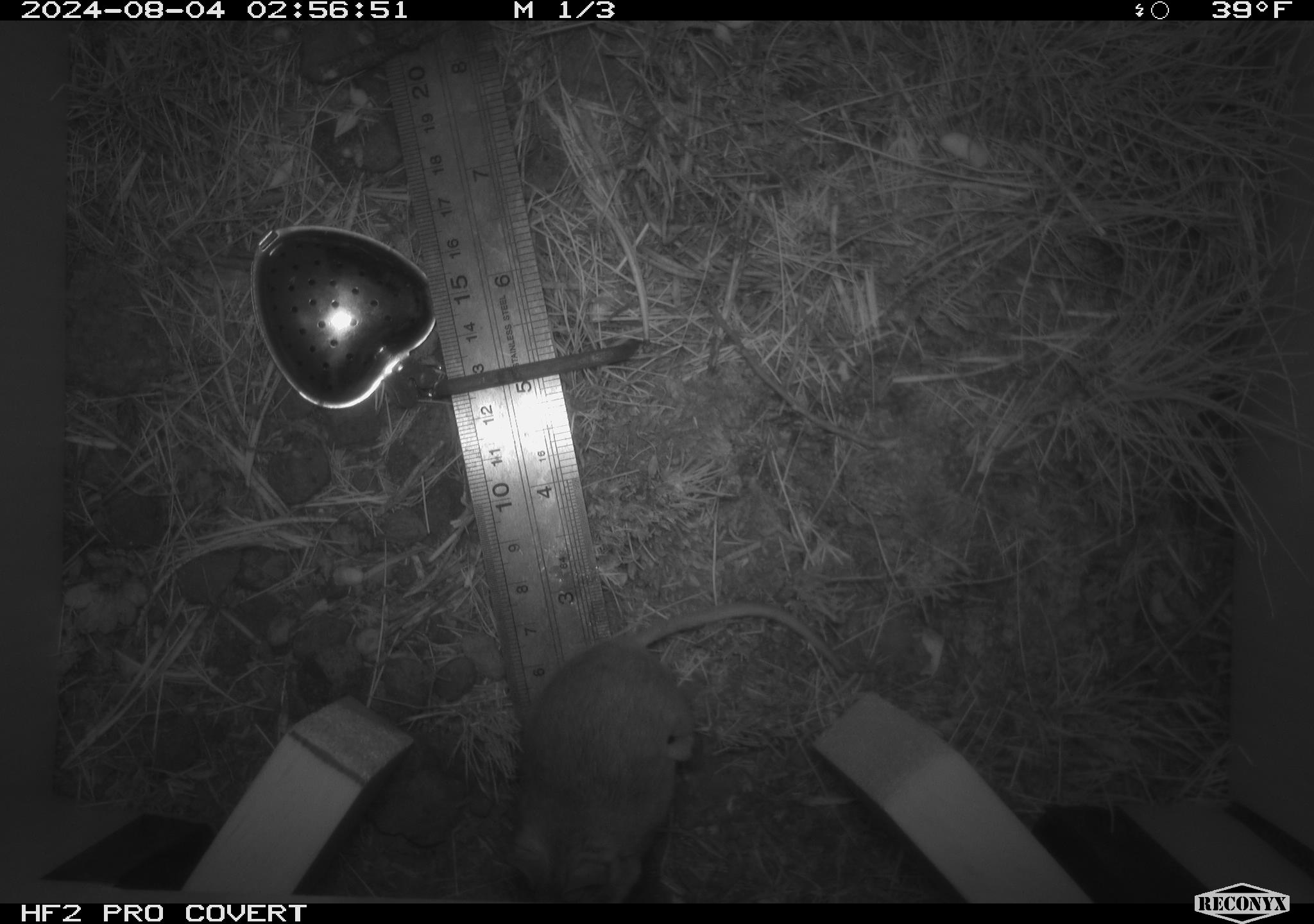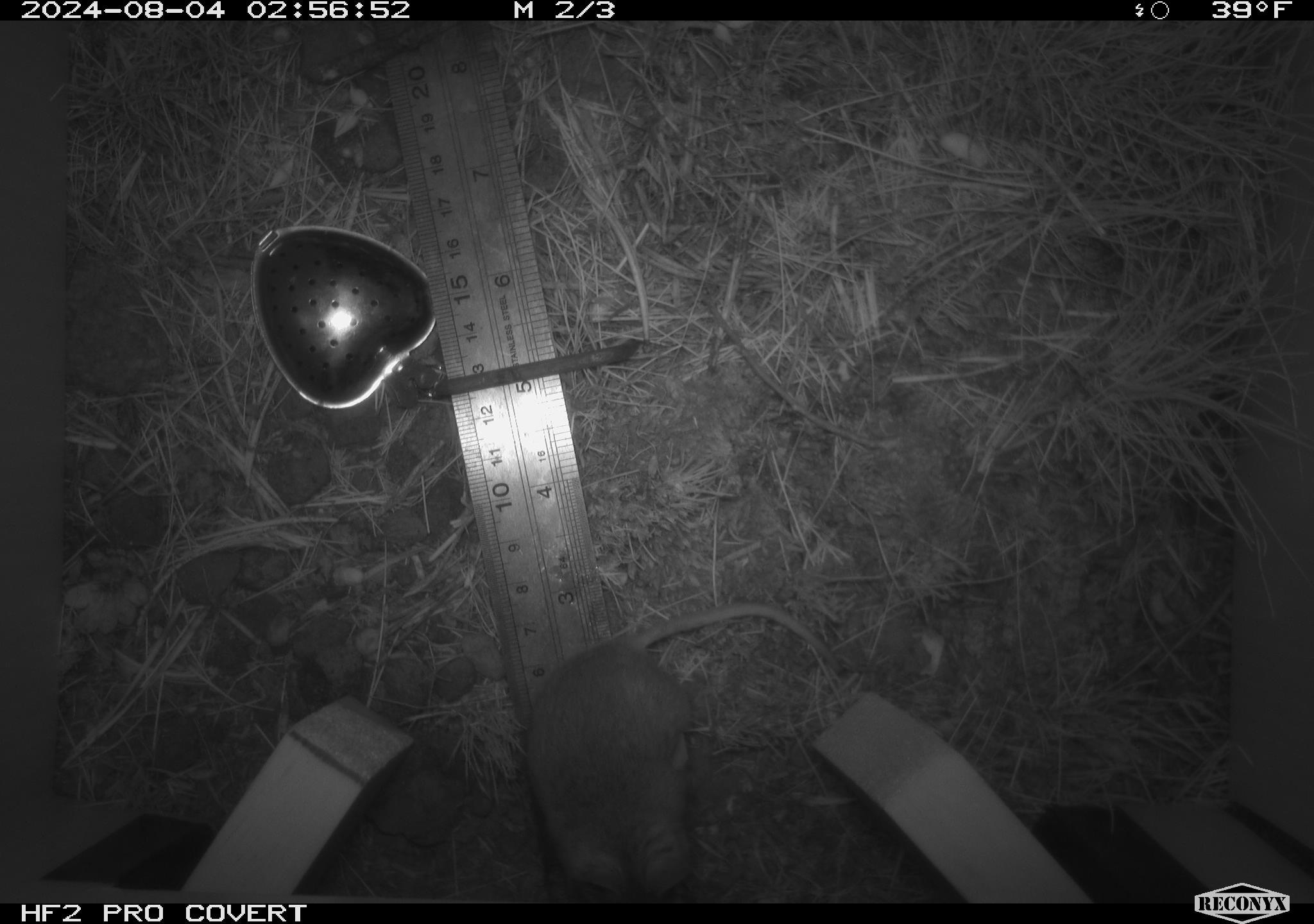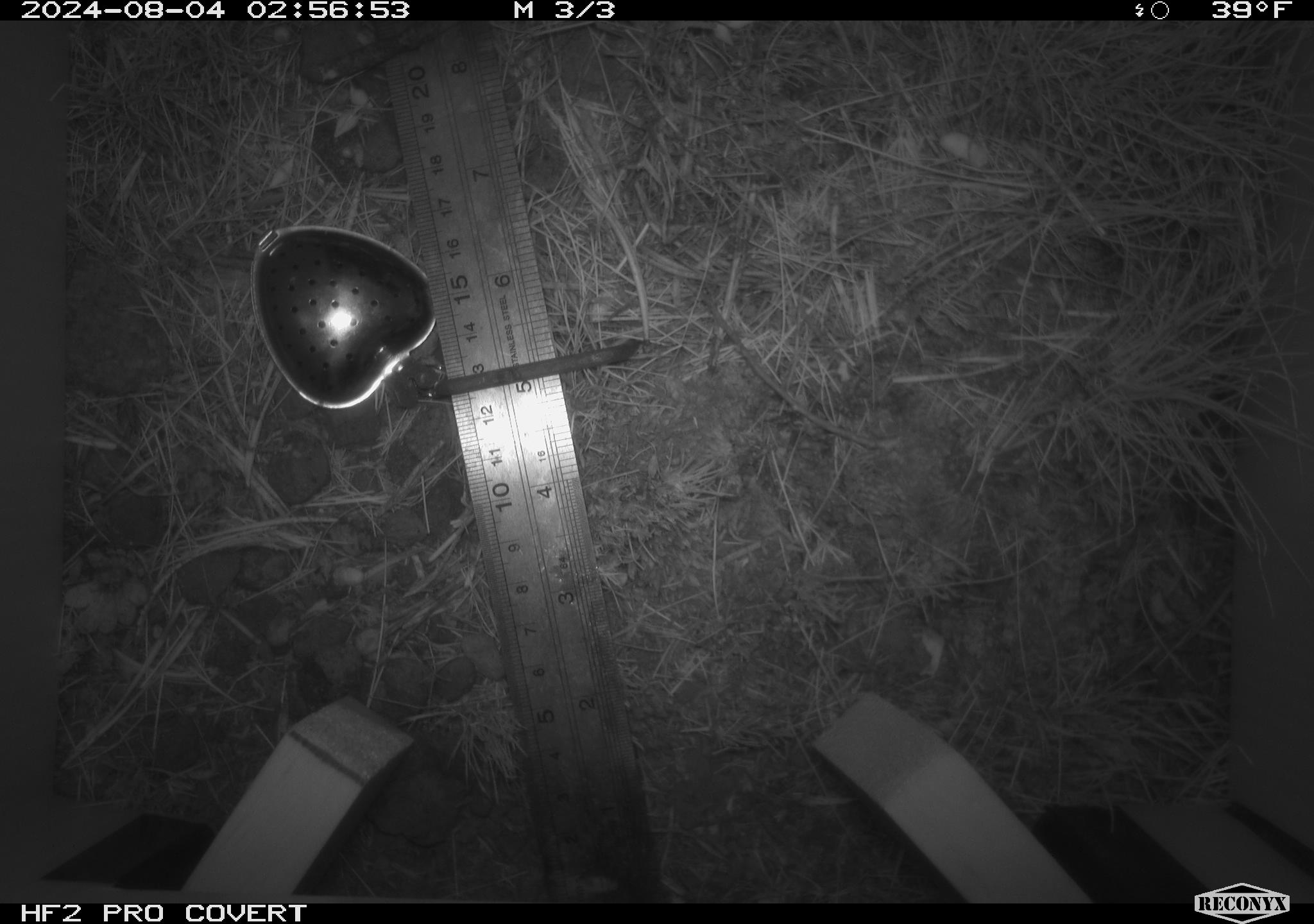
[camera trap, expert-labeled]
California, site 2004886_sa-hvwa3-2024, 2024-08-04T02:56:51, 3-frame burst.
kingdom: Animalia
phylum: Chordata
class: Mammalia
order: Rodentia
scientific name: Rodentia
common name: mouse species